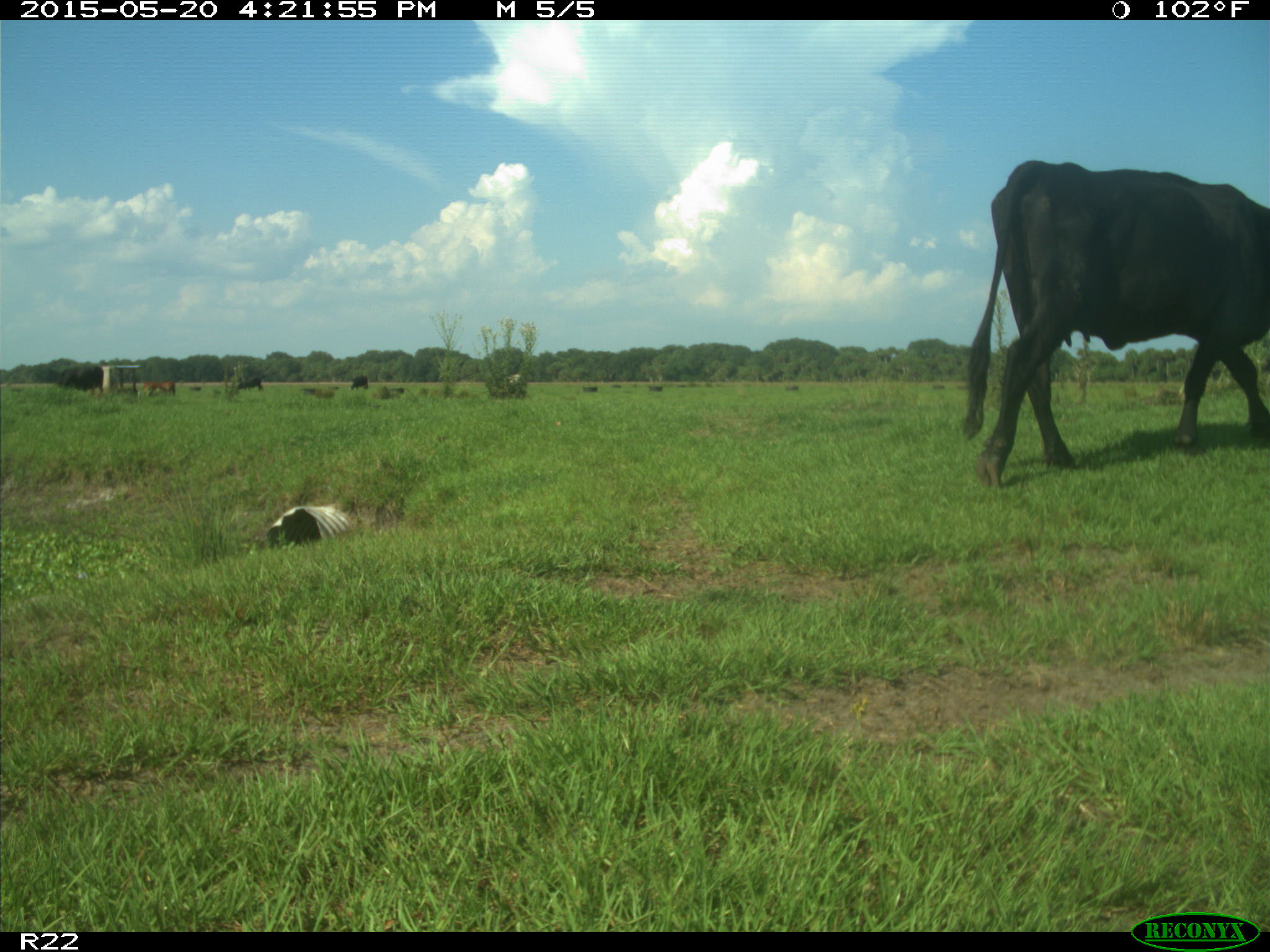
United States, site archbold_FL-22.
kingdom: Animalia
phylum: Chordata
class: Mammalia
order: Artiodactyla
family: Bovidae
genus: Bos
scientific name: Bos taurus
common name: domestic cow